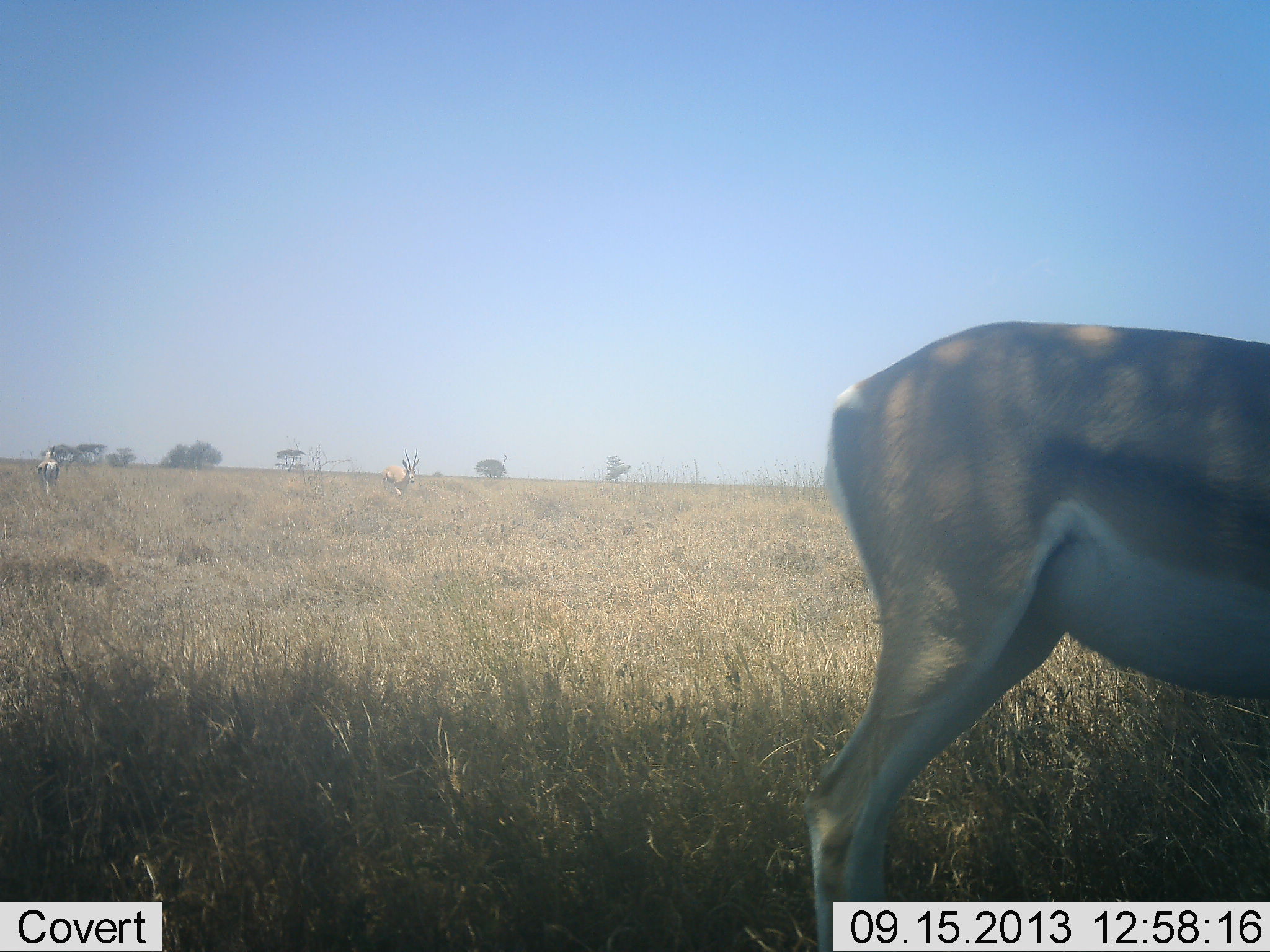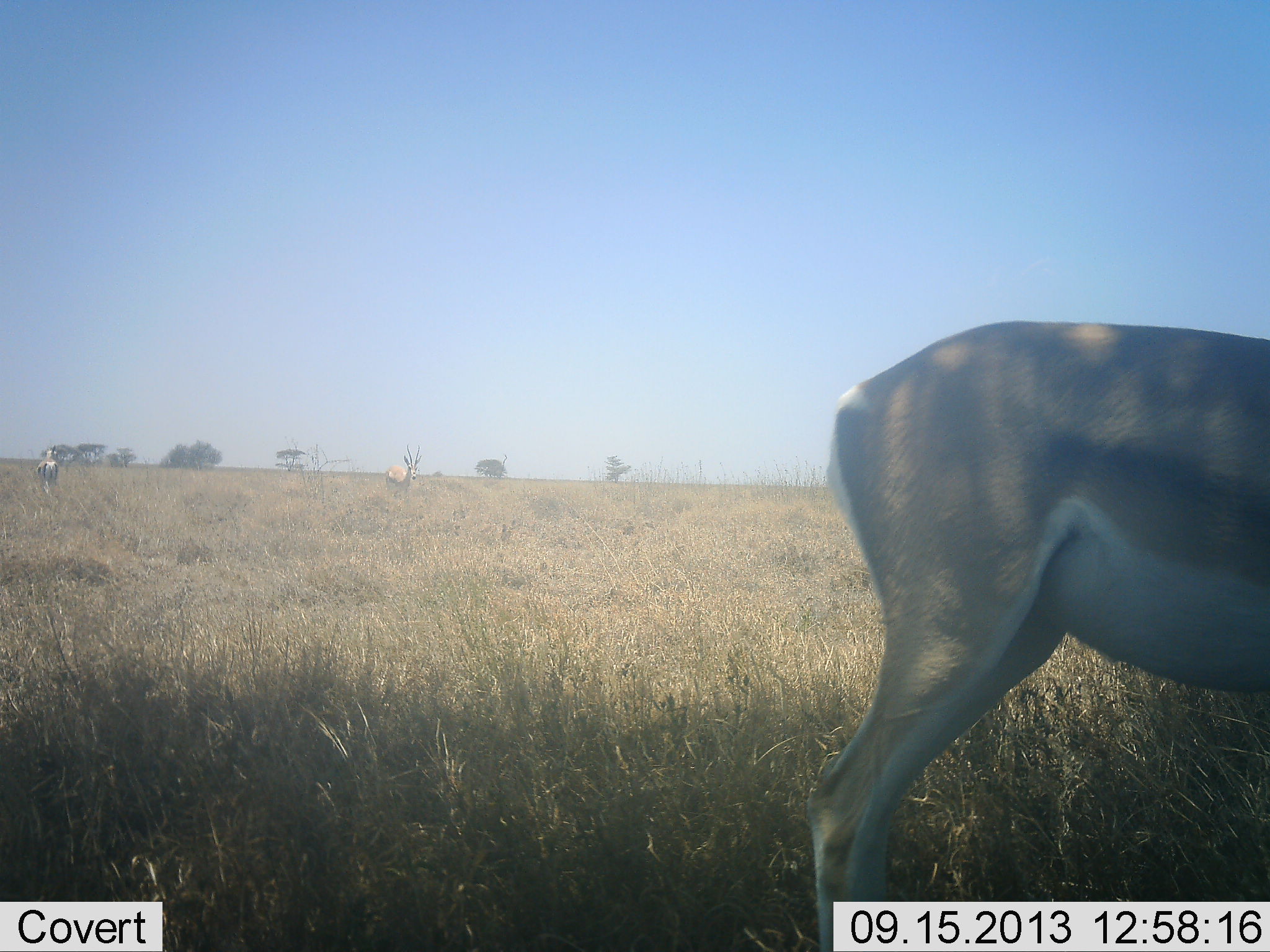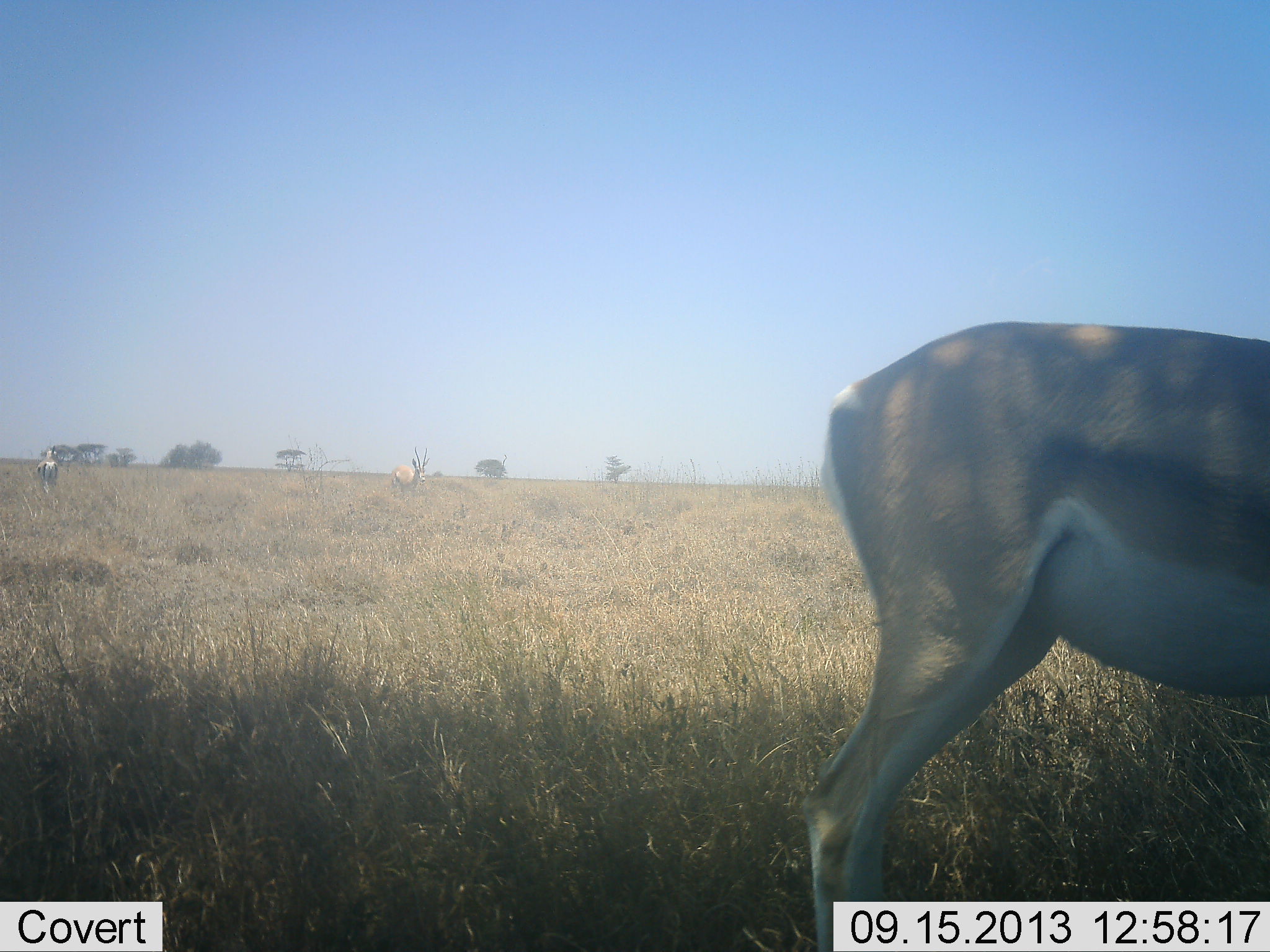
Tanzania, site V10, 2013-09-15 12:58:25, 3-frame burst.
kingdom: Animalia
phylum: Chordata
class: Mammalia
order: Artiodactyla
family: Bovidae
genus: Nanger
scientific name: Nanger granti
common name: grant's gazelle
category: gazellegrants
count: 2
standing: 95%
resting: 9%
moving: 23%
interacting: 0%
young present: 0%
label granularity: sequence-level